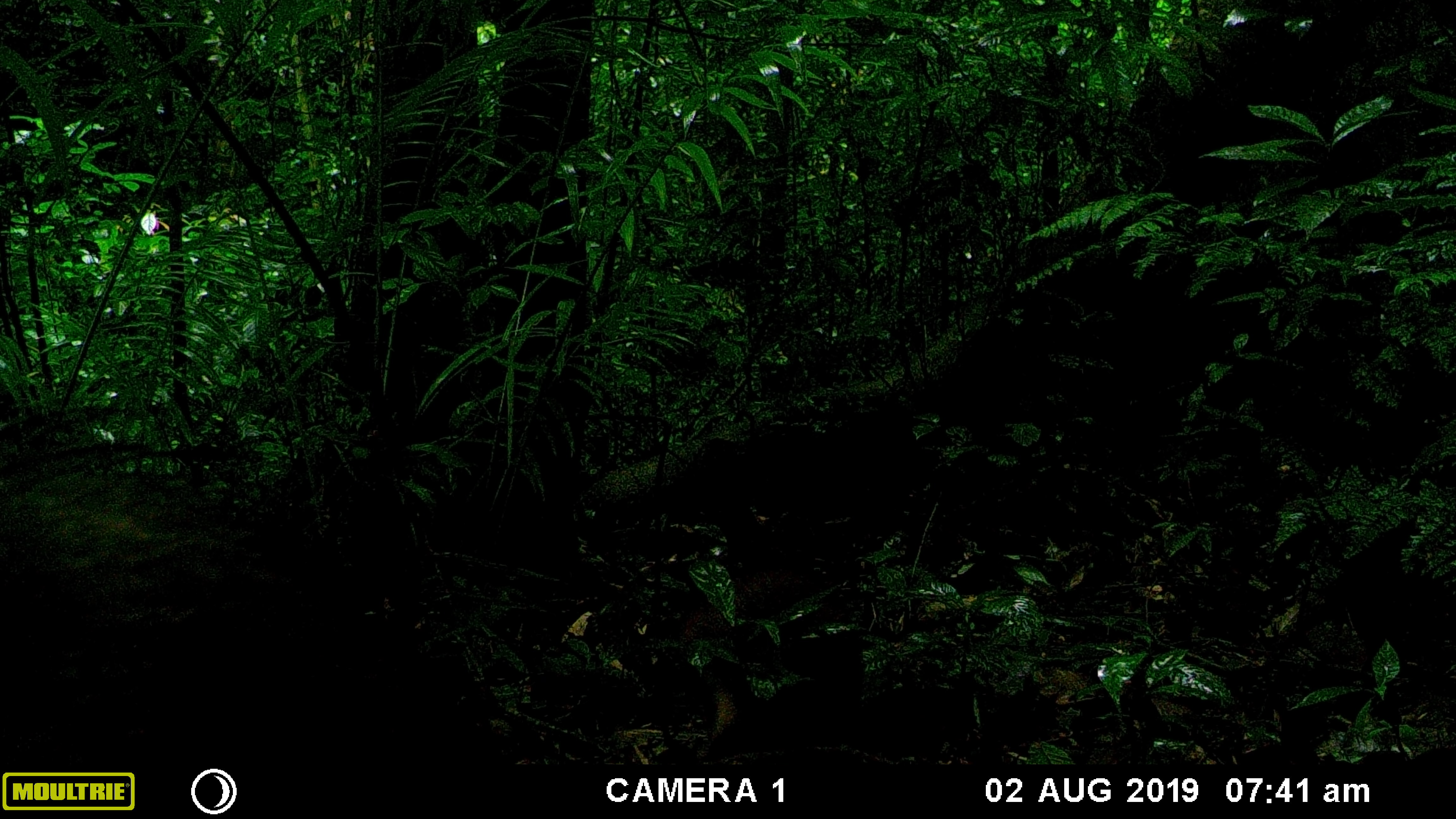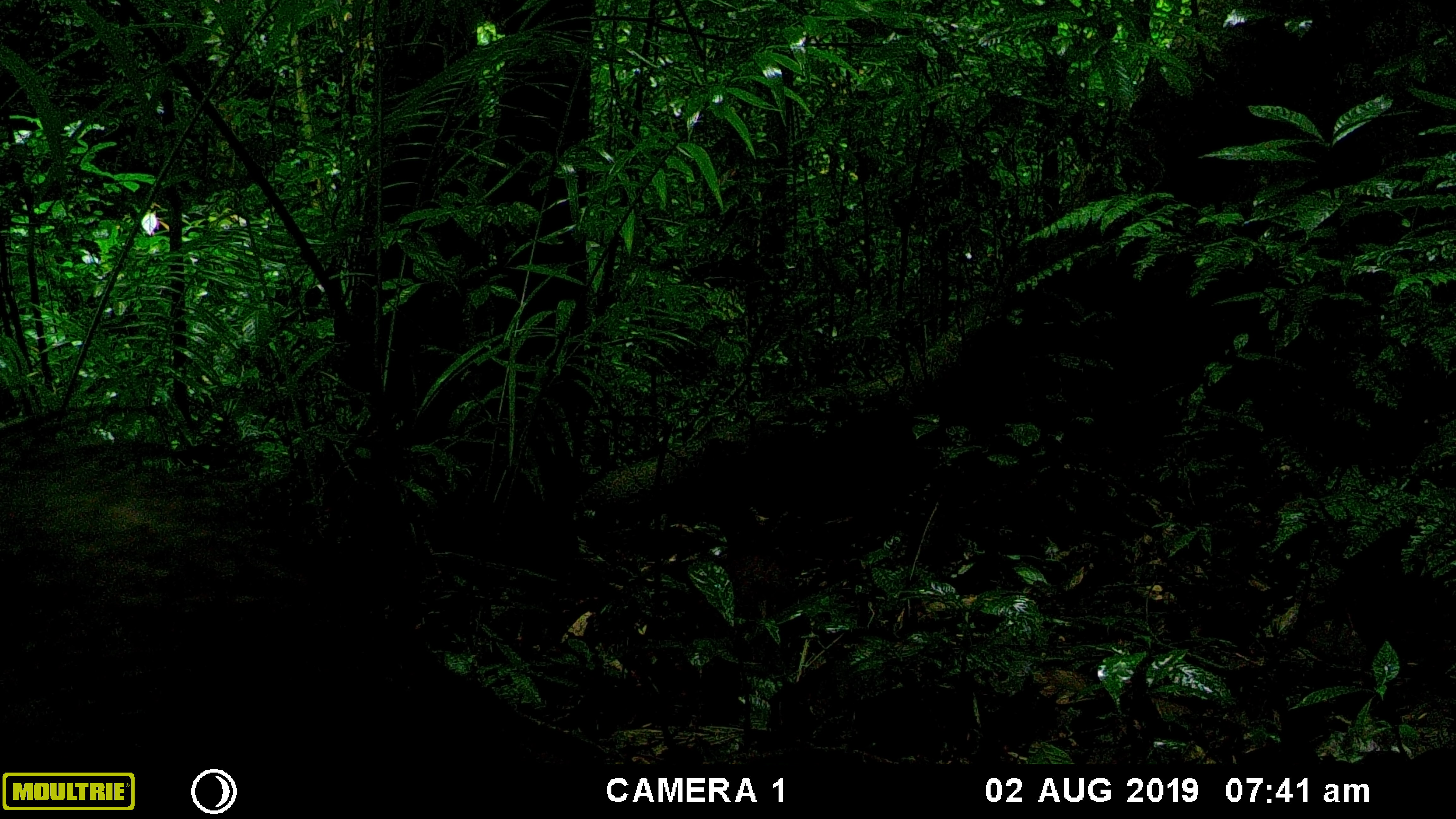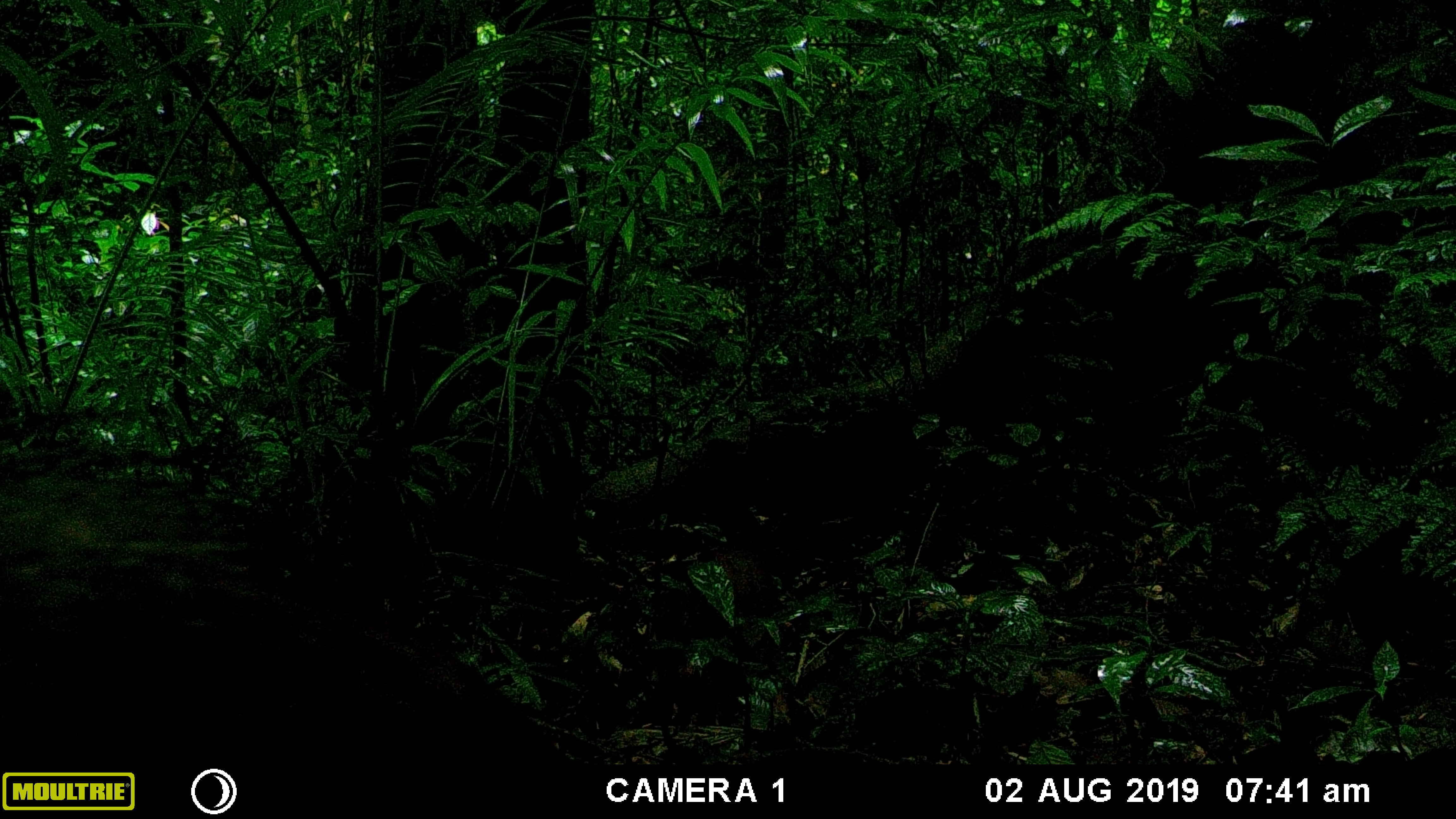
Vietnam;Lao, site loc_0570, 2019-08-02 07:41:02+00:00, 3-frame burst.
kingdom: Animalia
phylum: Chordata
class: Mammalia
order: Artiodactyla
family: Suidae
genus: Sus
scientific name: Sus scrofa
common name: eurasian wild pig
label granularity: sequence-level